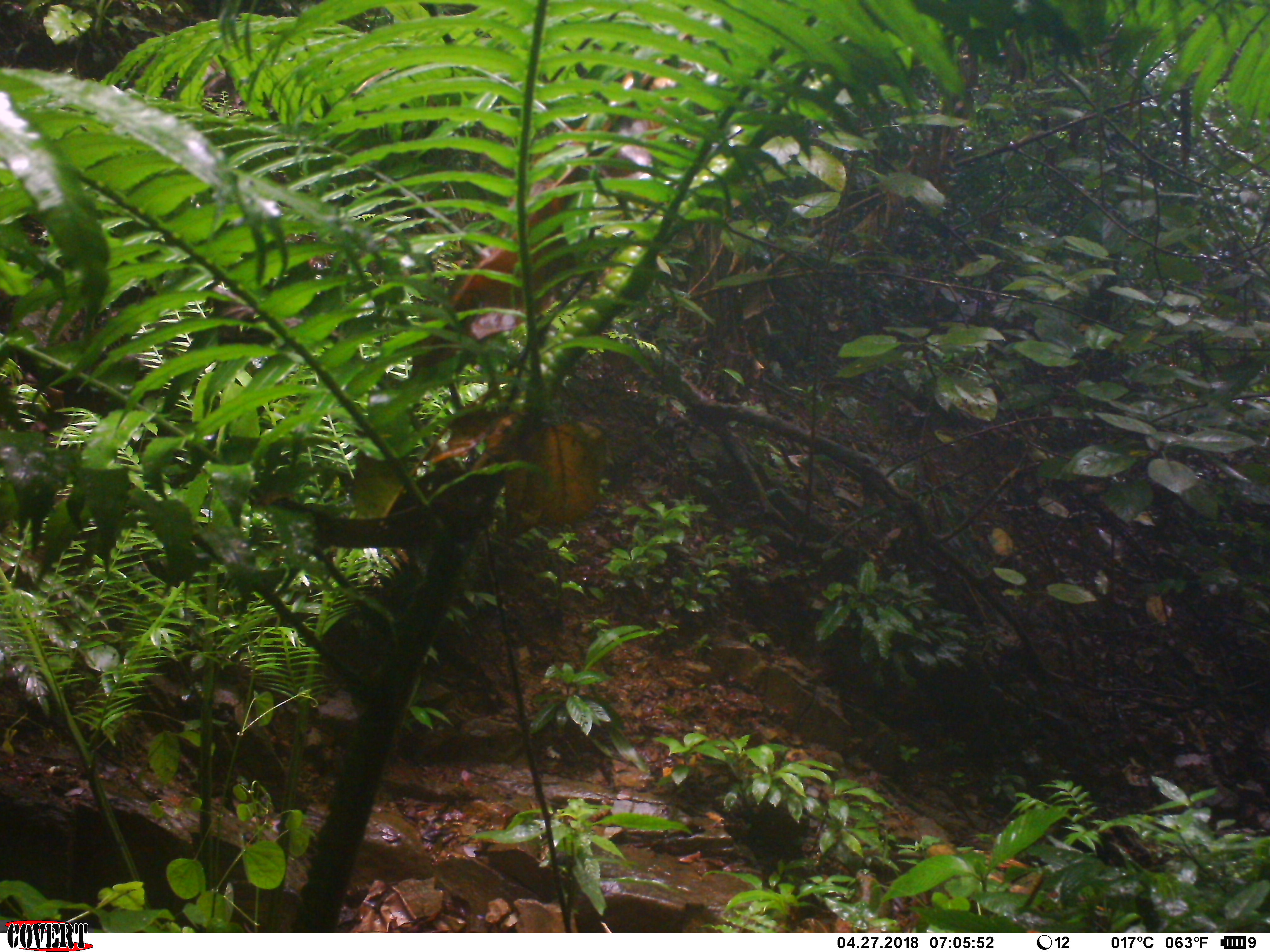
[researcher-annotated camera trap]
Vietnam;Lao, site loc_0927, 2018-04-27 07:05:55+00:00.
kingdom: Animalia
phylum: Chordata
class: Aves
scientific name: Aves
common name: bird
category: unidentified bird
Unidentified bird (bird) (Aves). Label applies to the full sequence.